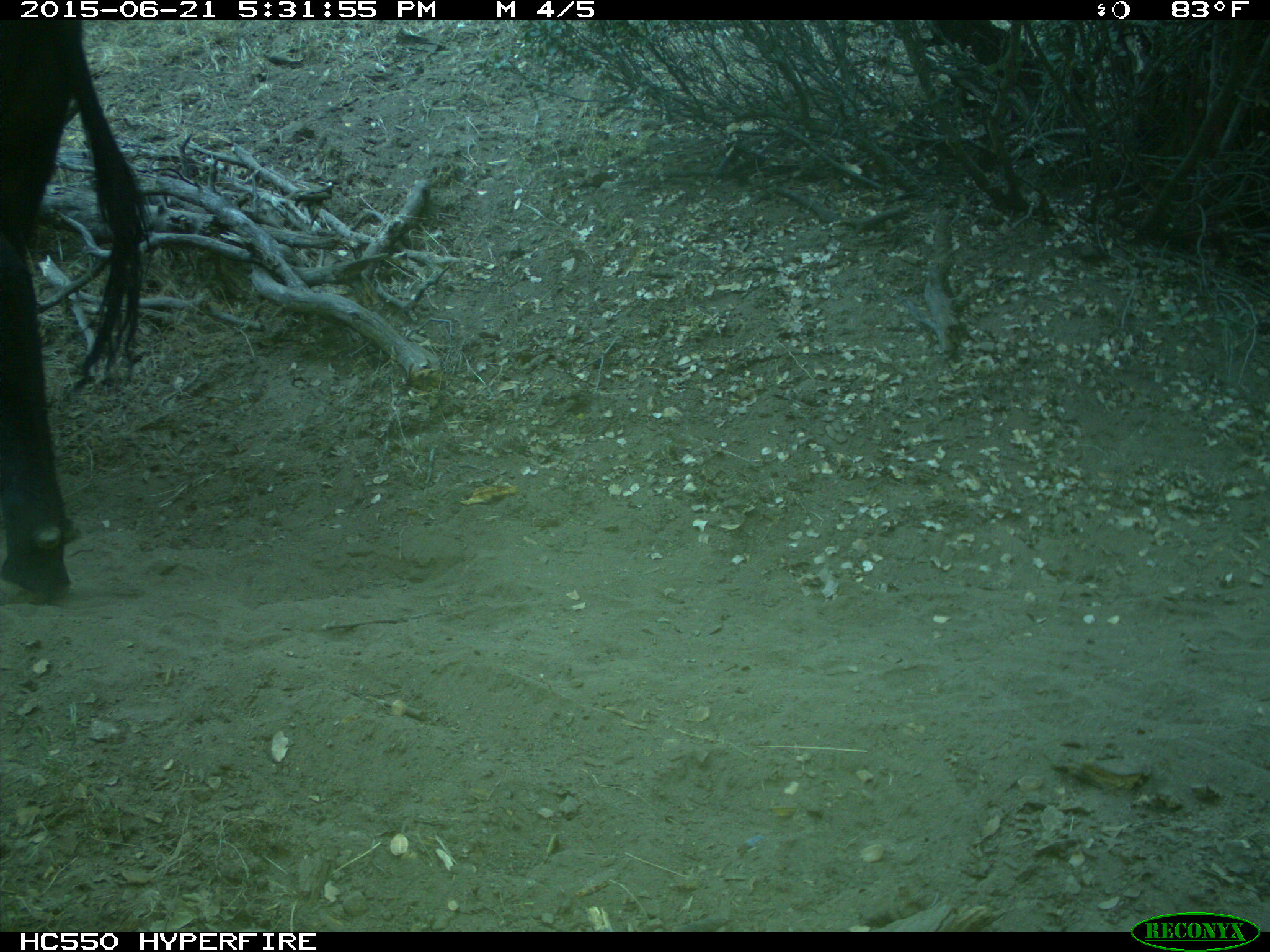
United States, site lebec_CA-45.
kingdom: Animalia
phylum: Chordata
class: Mammalia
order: Artiodactyla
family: Bovidae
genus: Bos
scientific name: Bos taurus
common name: domestic cow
Bos taurus (domestic cow).